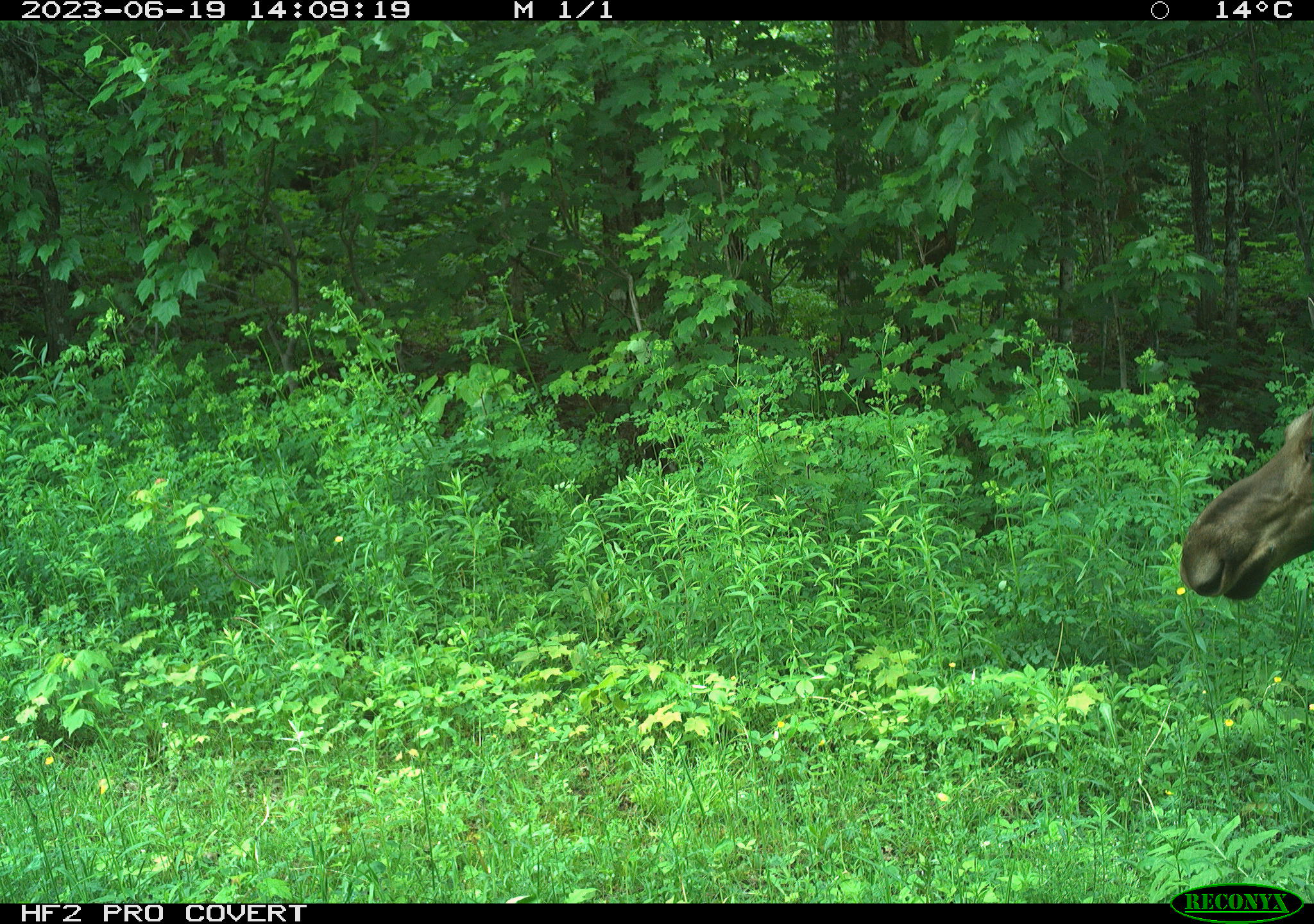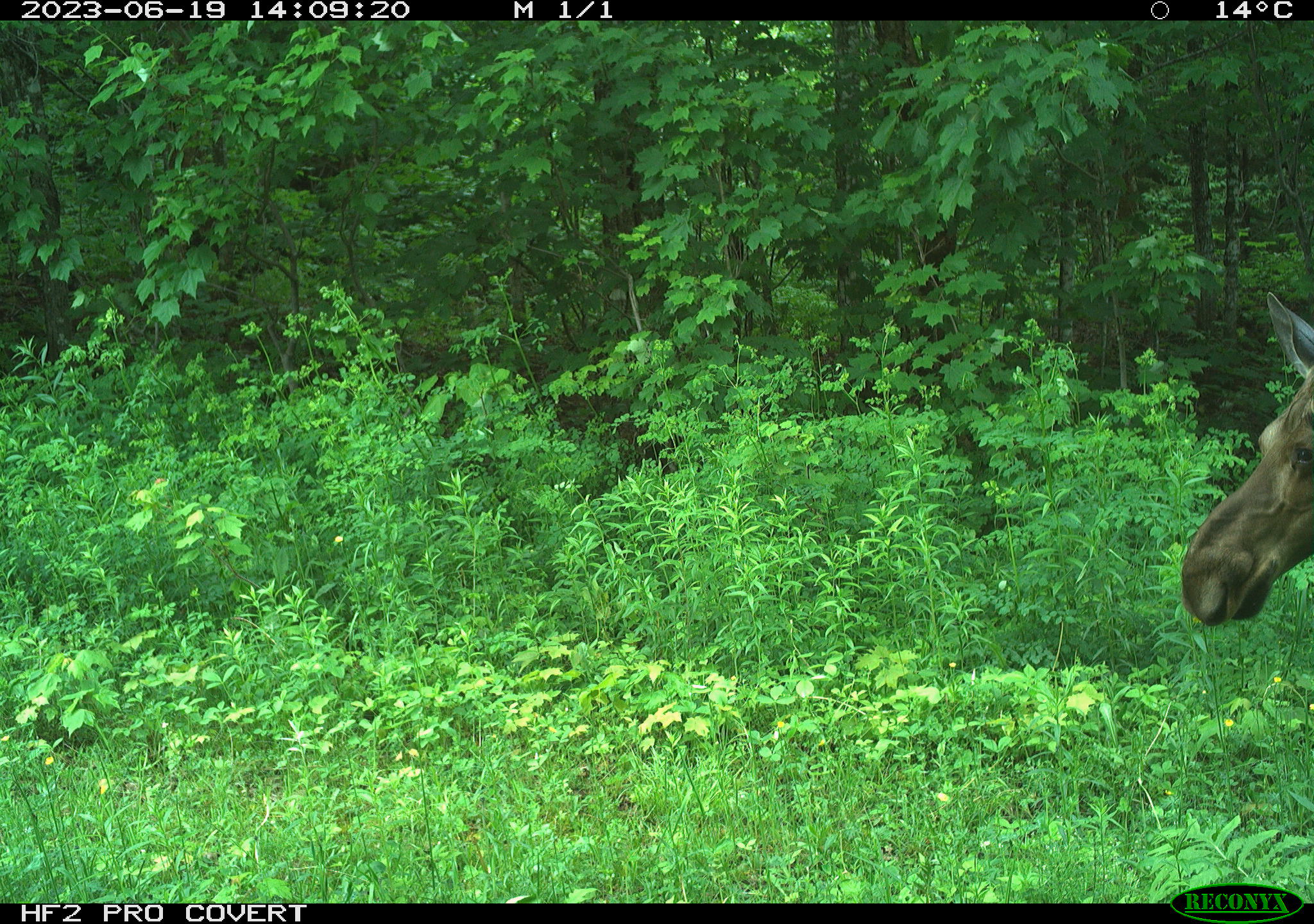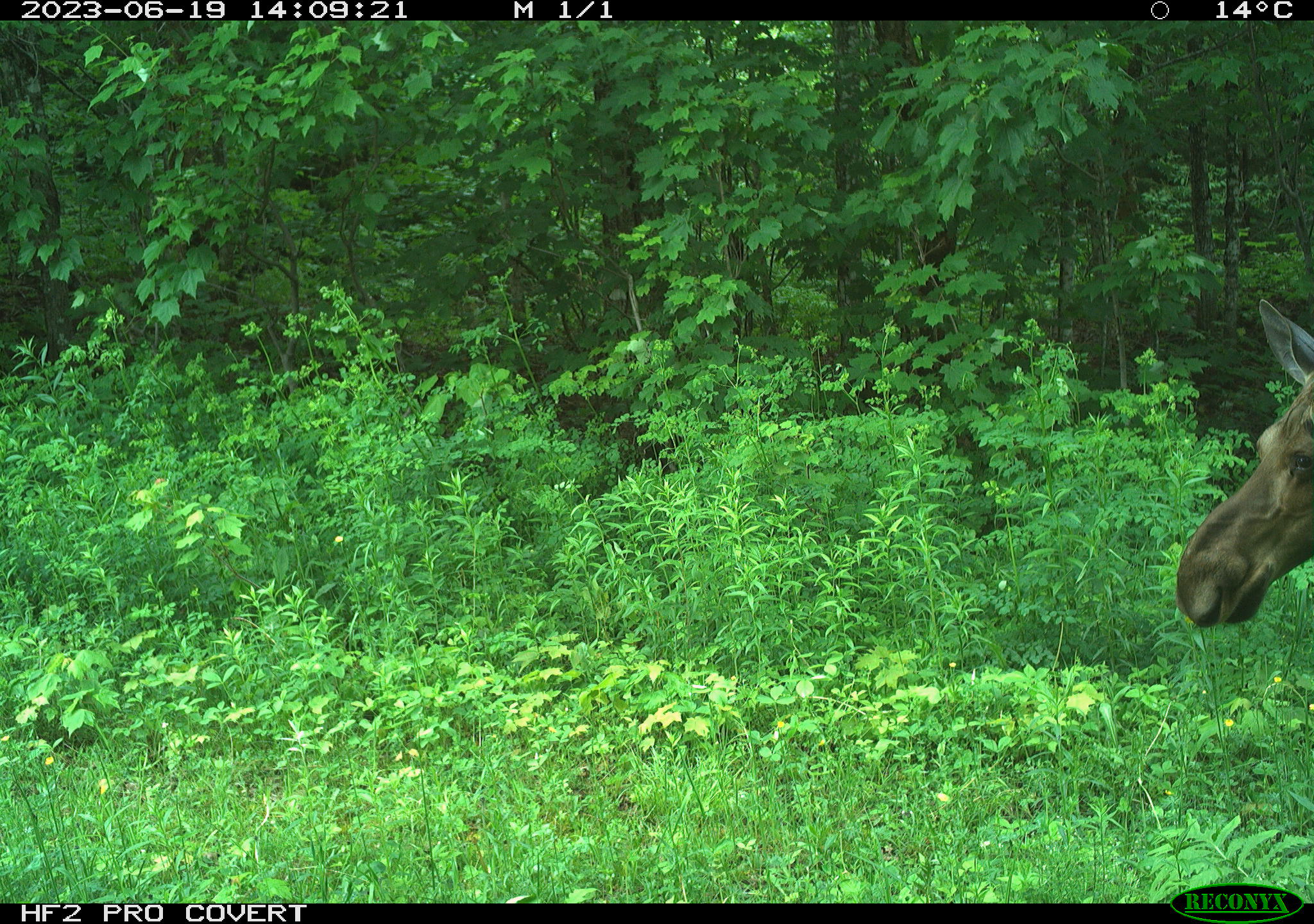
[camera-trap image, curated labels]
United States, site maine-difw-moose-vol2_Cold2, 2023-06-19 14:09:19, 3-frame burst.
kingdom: Animalia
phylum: Chordata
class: Mammalia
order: Artiodactyla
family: Cervidae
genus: Alces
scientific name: Alces alces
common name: moose